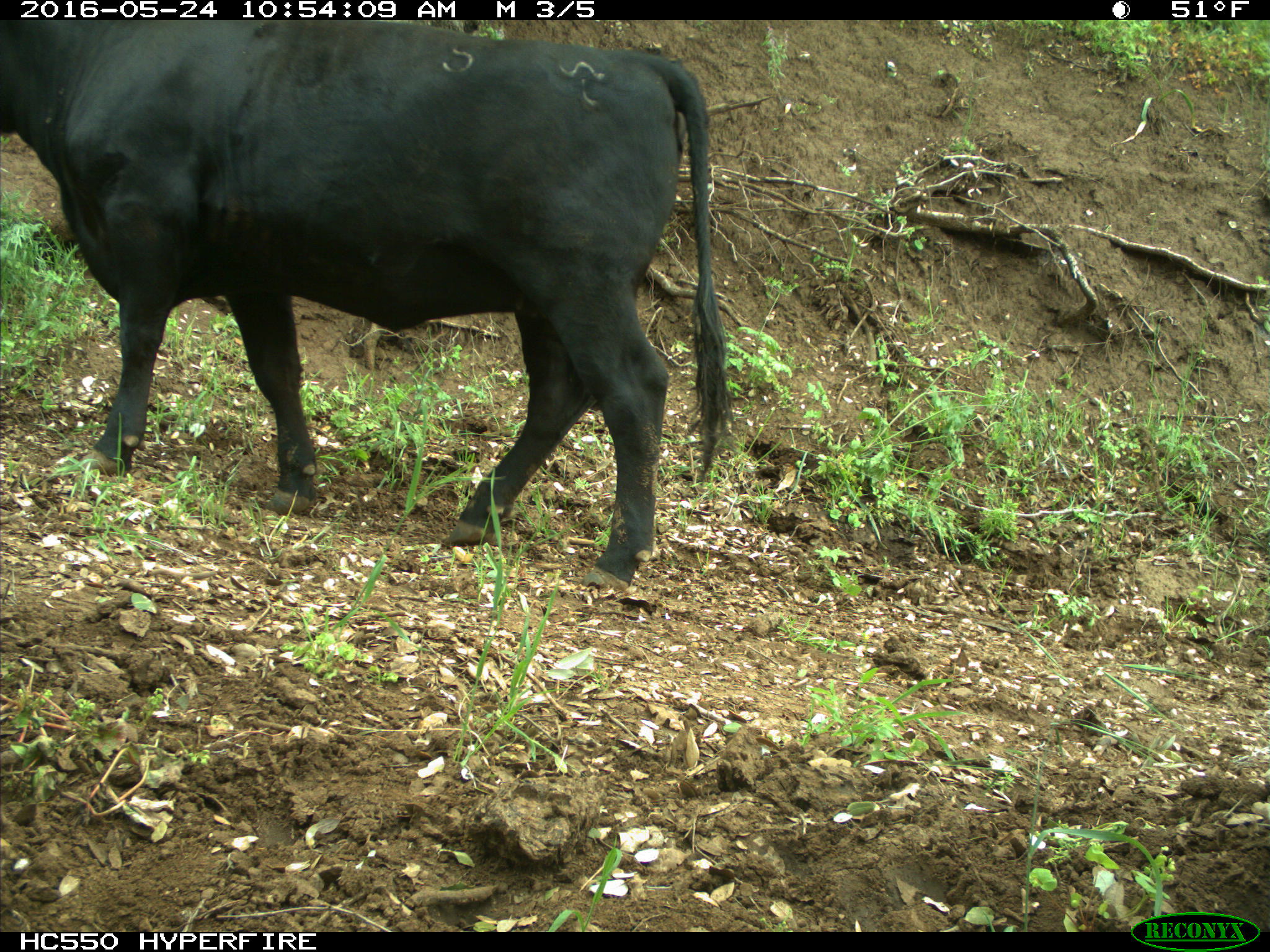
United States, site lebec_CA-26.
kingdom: Animalia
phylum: Chordata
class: Mammalia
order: Artiodactyla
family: Bovidae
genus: Bos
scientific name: Bos taurus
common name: domestic cow